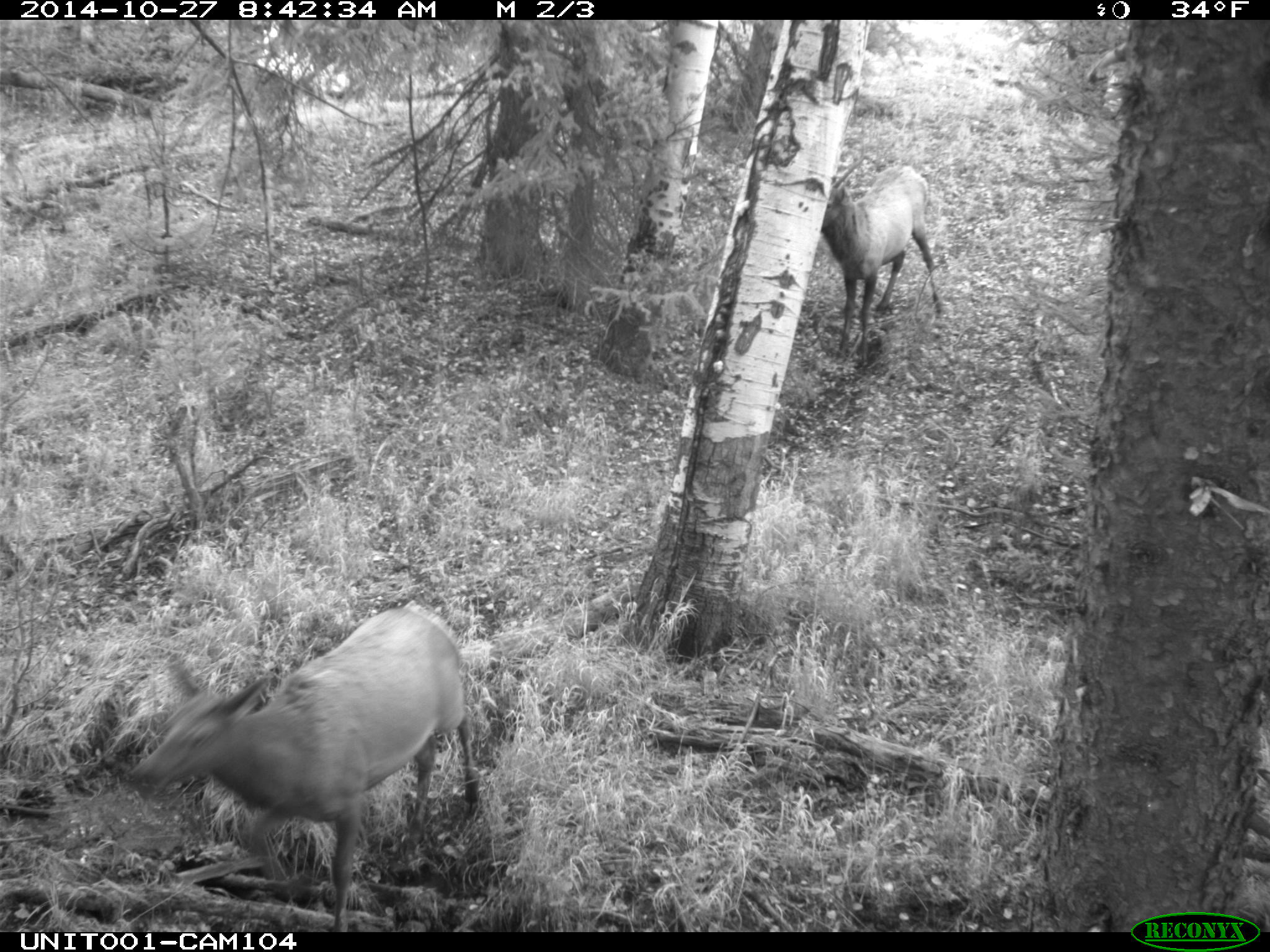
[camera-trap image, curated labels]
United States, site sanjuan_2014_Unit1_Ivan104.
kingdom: Animalia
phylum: Chordata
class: Mammalia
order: Artiodactyla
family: Cervidae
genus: Cervus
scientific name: Cervus elaphus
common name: red deer